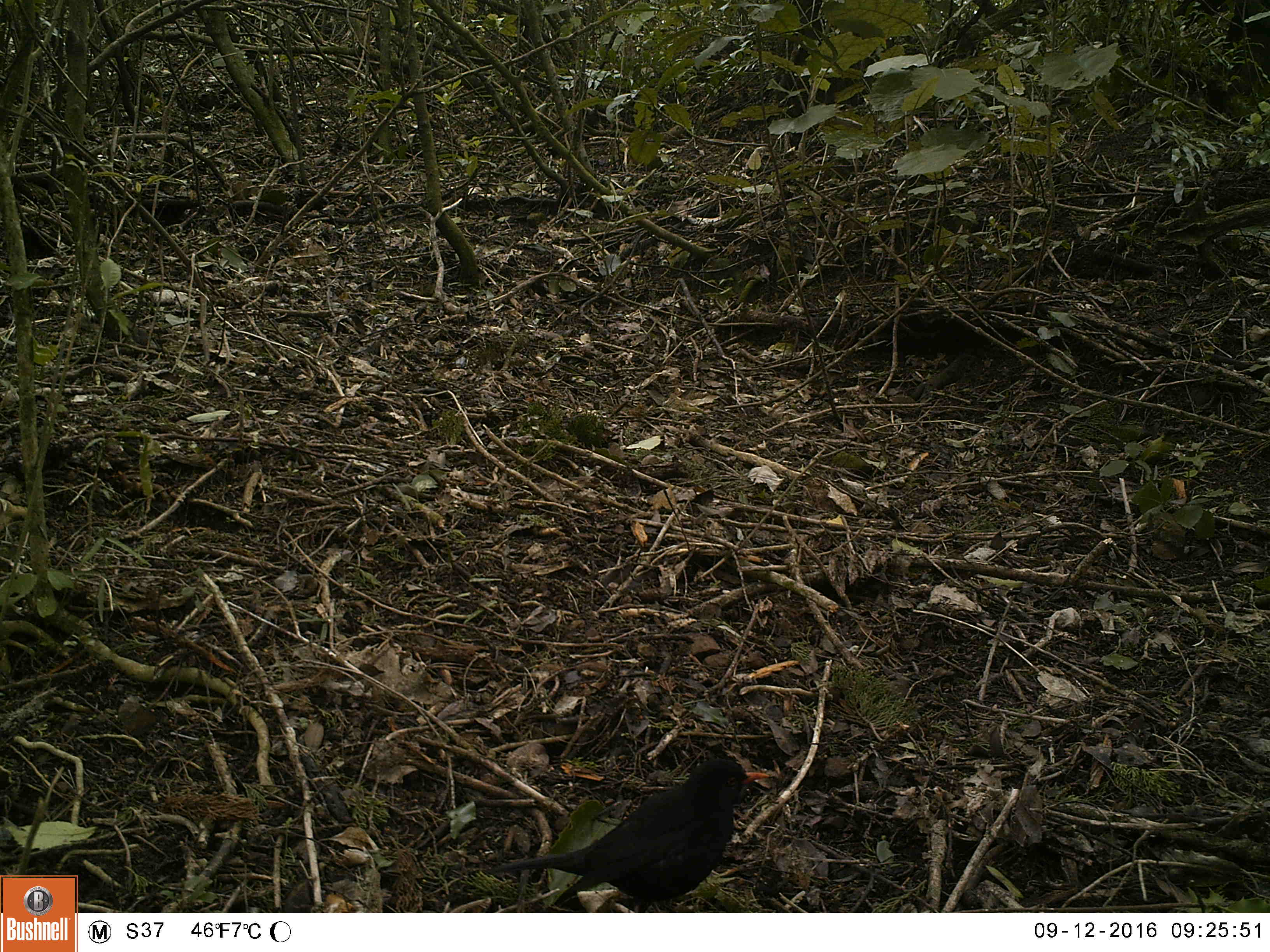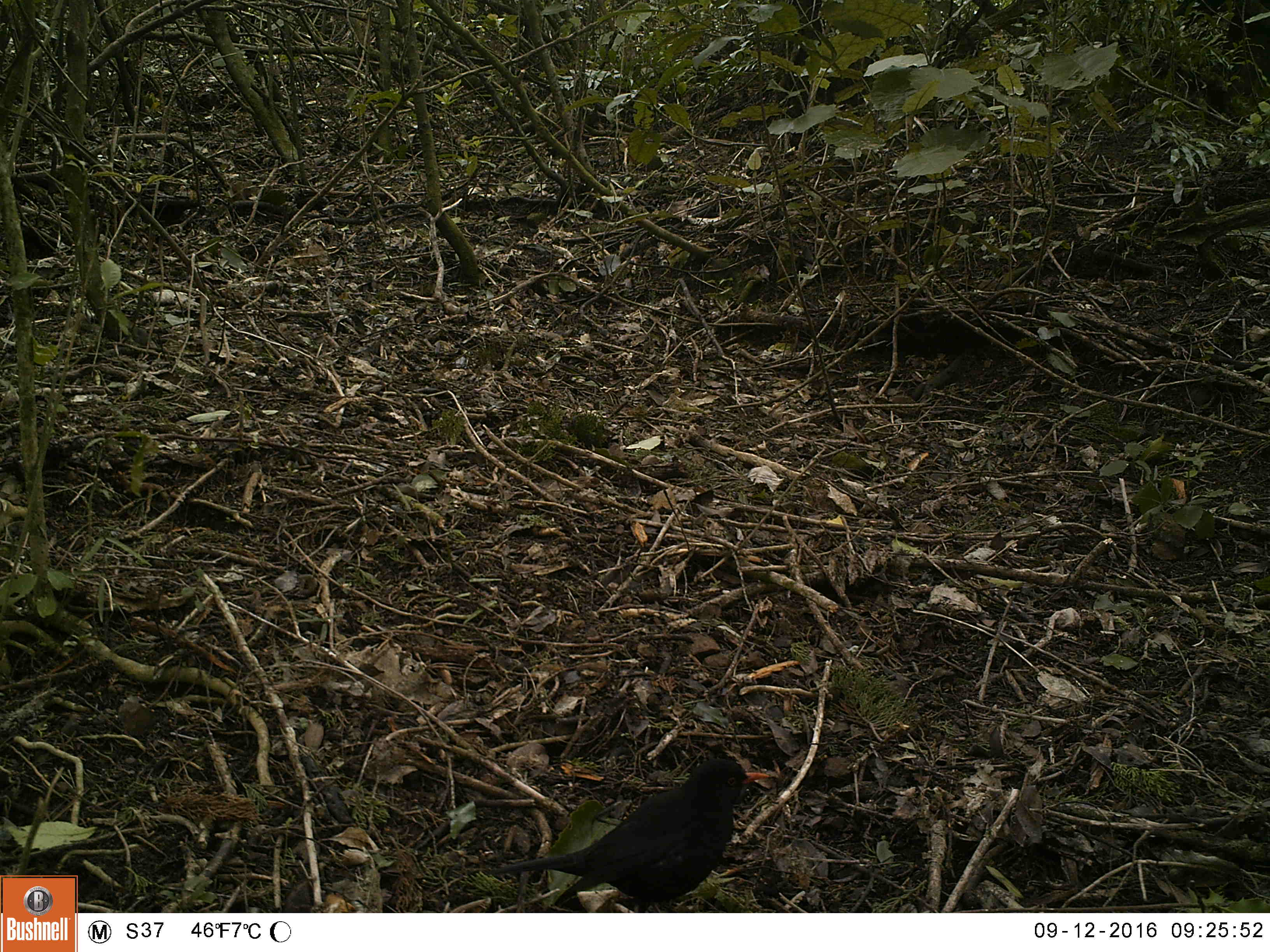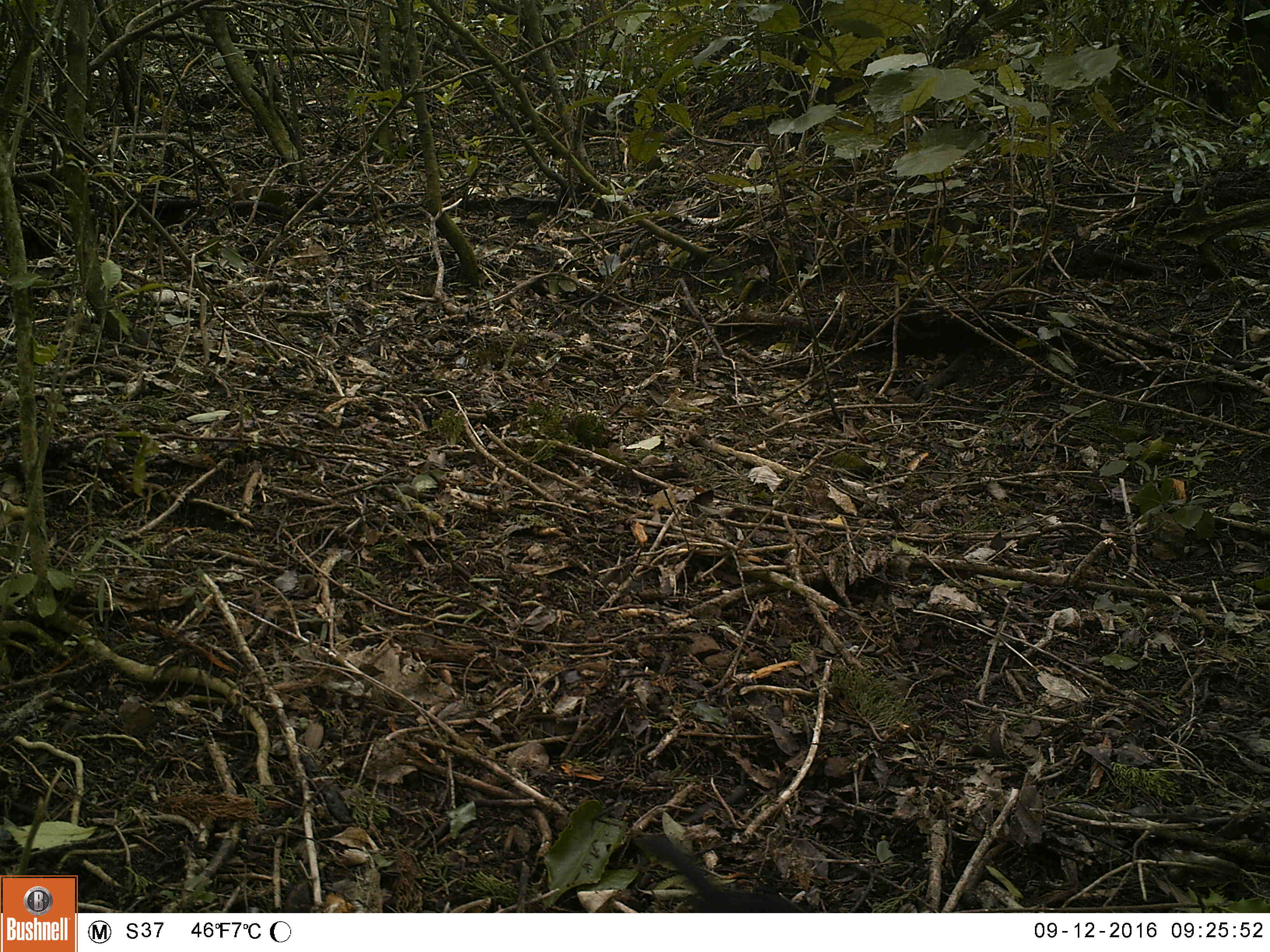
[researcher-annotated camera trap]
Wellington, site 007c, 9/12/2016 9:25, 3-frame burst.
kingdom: Animalia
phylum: Chordata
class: Aves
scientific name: Aves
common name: bird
Bird (Aves).